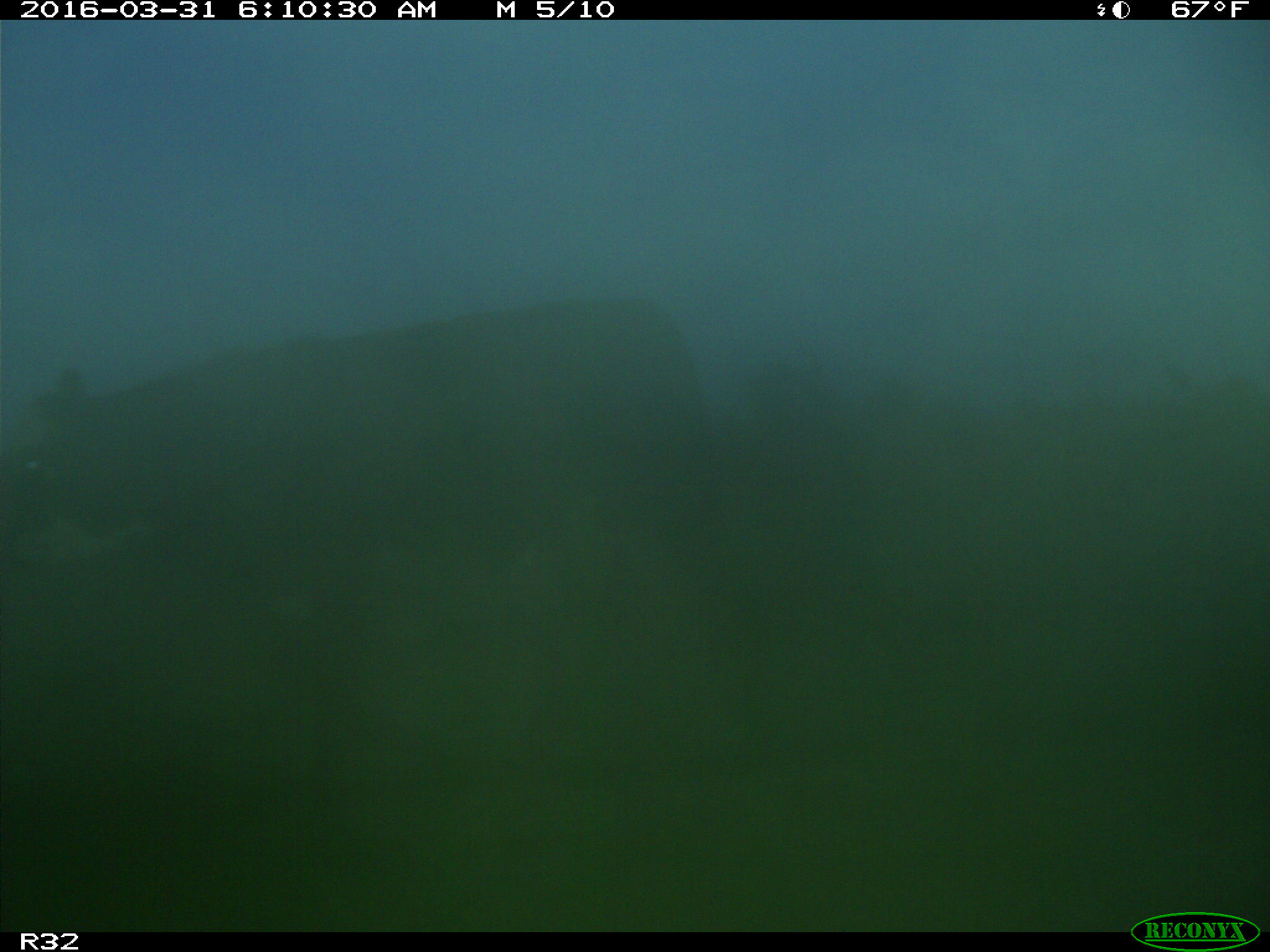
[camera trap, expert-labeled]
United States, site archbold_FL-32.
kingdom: Animalia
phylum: Chordata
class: Mammalia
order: Artiodactyla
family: Bovidae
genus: Bos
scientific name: Bos taurus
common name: domestic cow